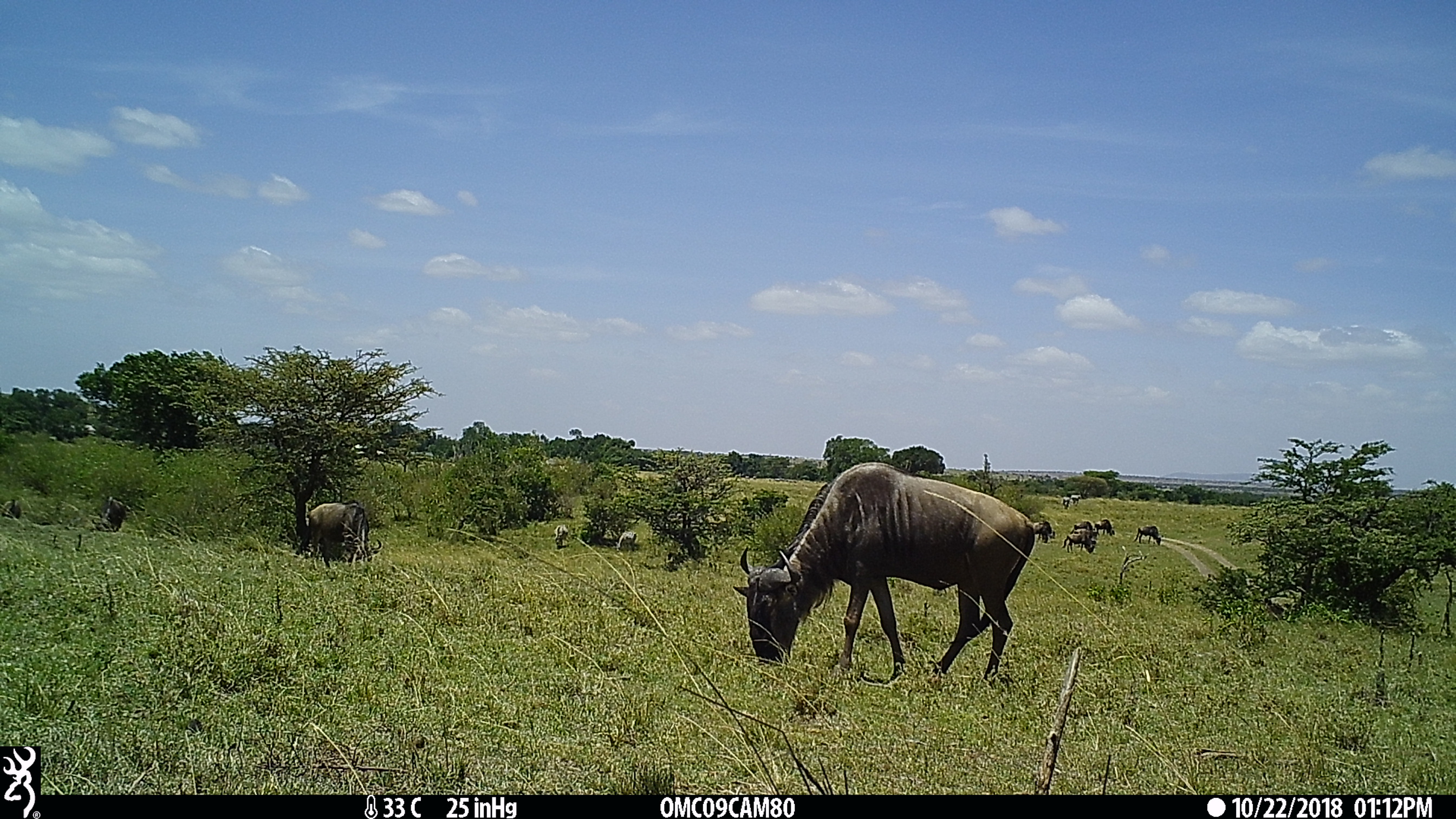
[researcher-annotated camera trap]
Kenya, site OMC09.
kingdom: Animalia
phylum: Chordata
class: Mammalia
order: Artiodactyla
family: Bovidae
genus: Connochaetes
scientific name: Connochaetes taurinus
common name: blue wildebeest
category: wildebeest